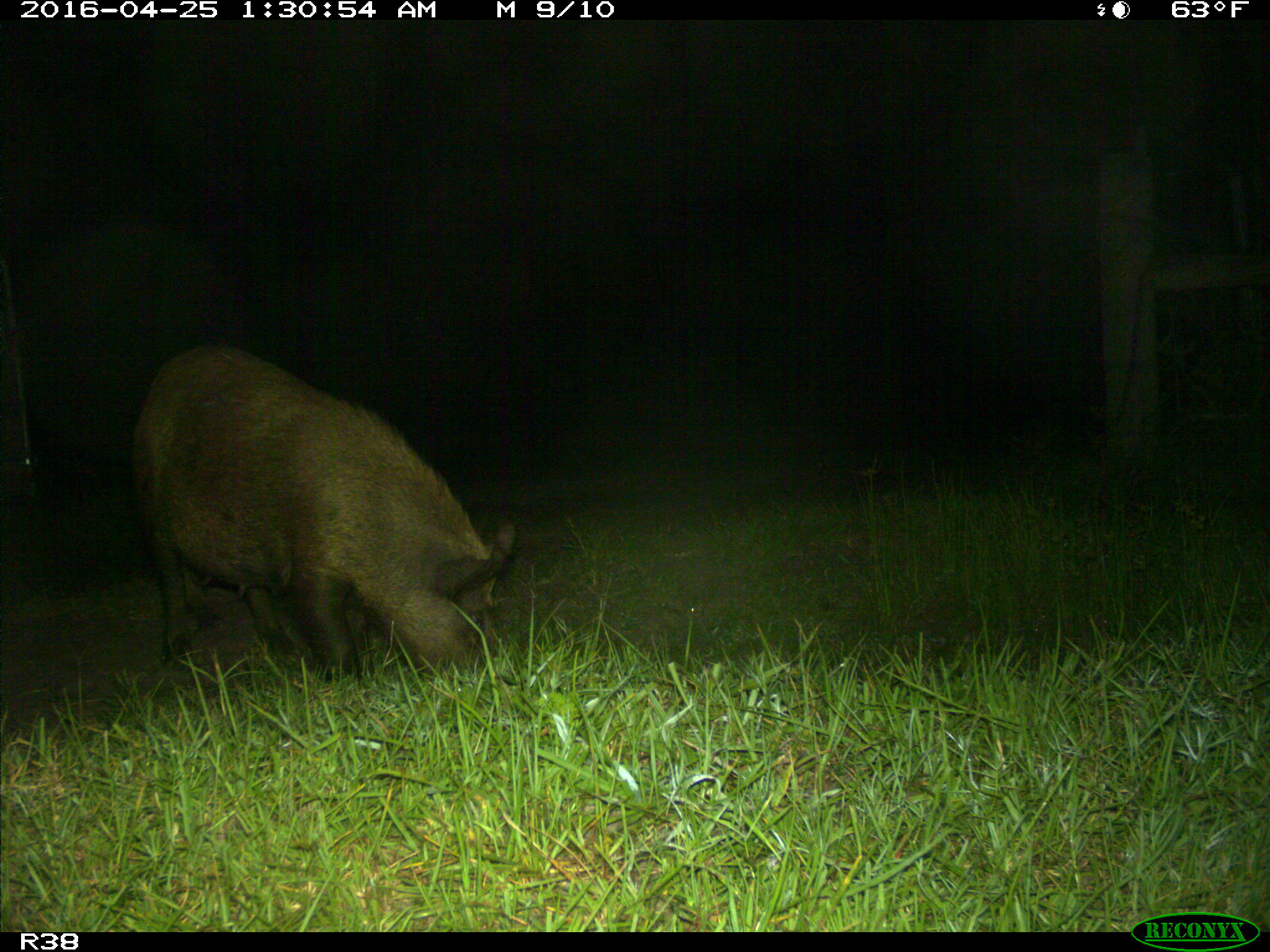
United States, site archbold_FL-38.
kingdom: Animalia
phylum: Chordata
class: Mammalia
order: Artiodactyla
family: Suidae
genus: Sus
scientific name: Sus scrofa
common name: wild boar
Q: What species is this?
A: Sus scrofa (wild boar).